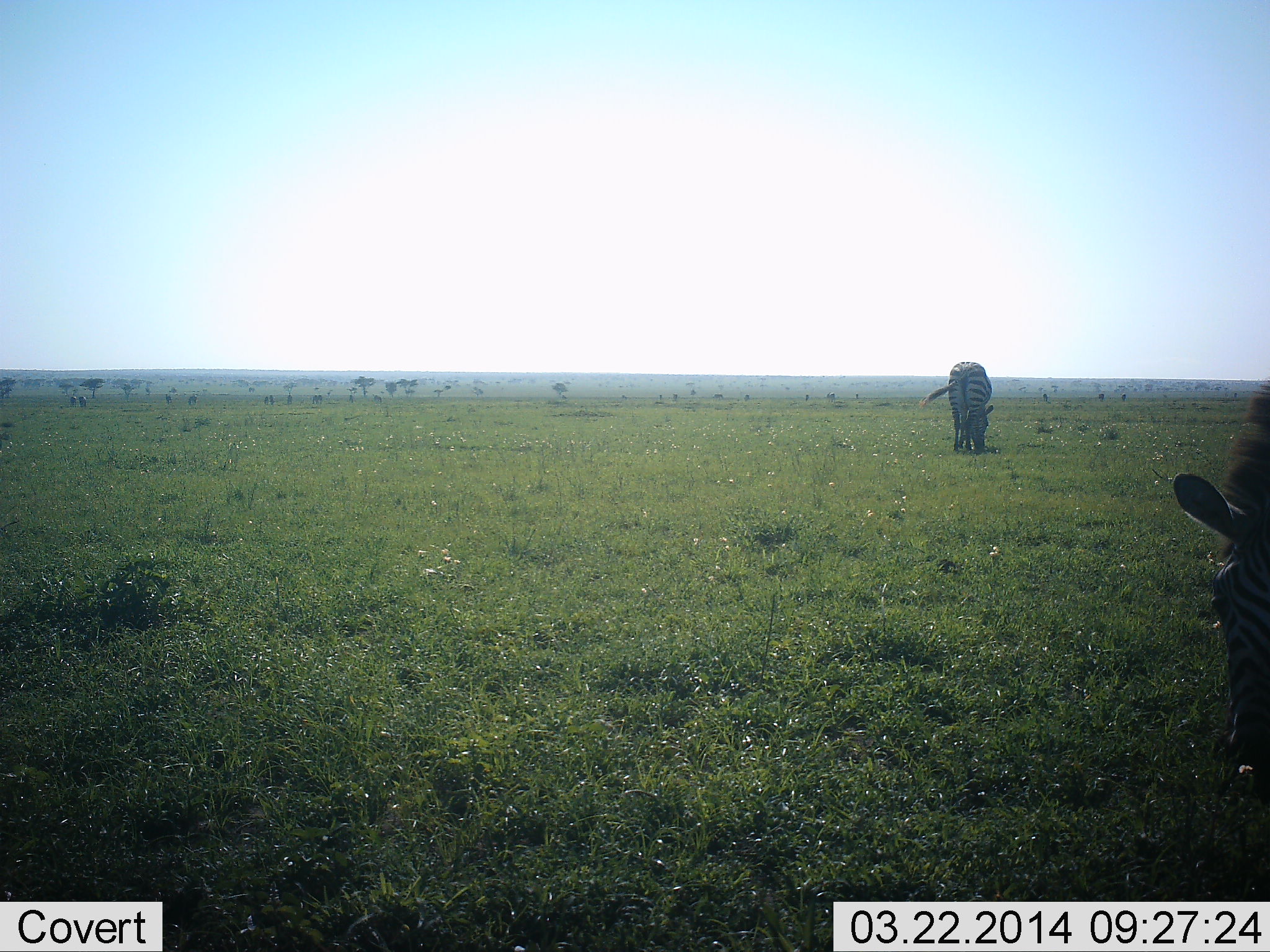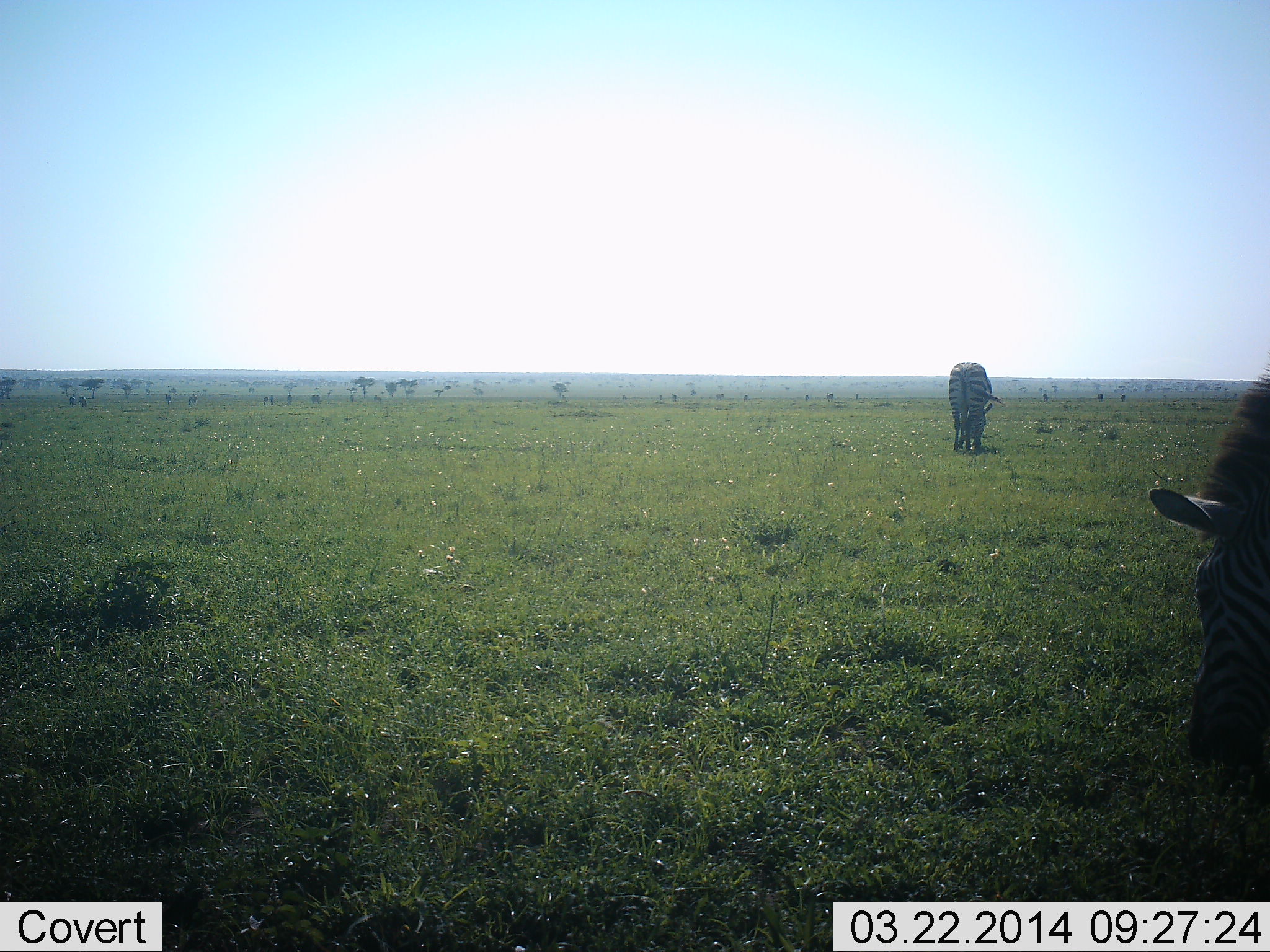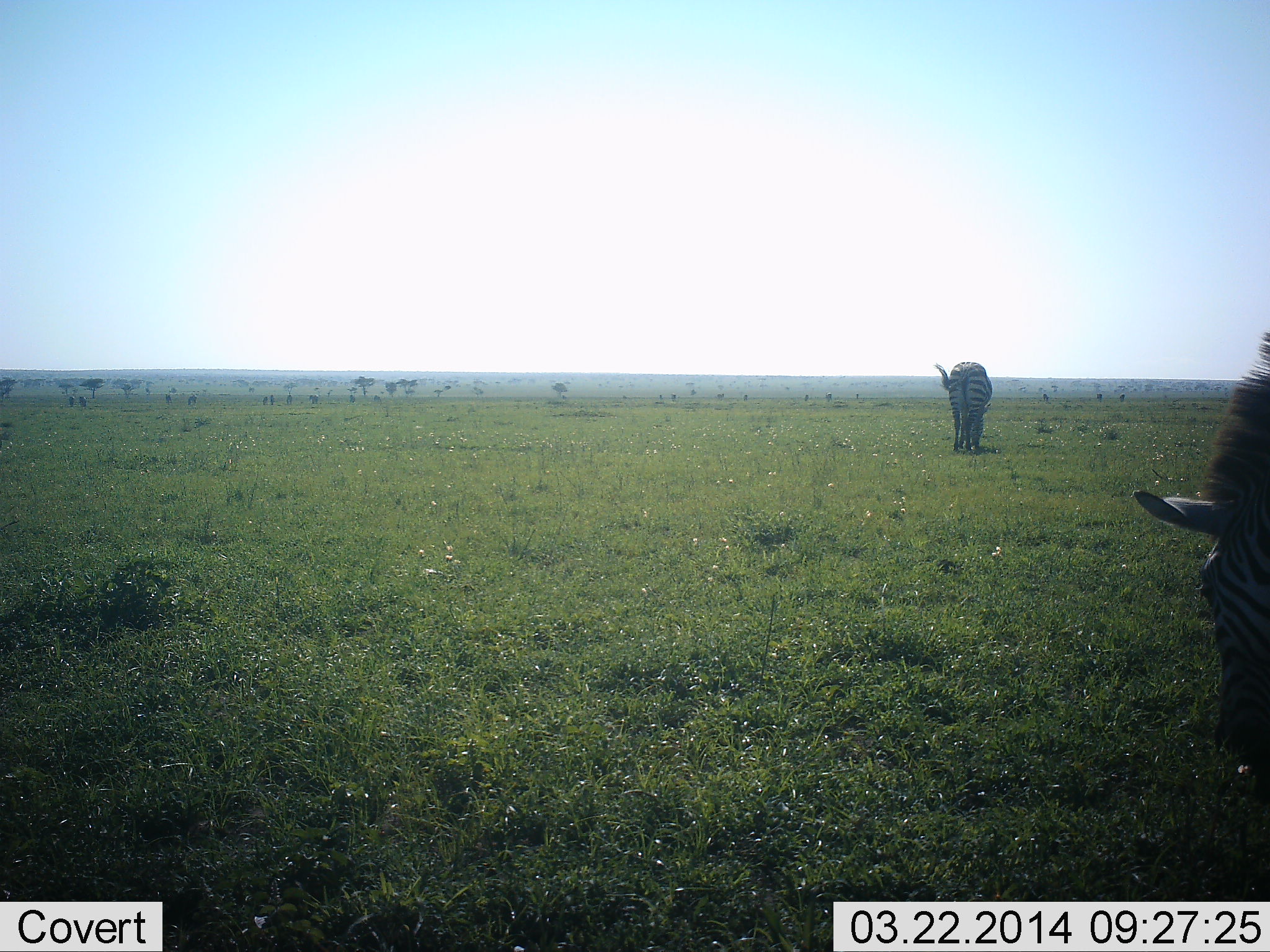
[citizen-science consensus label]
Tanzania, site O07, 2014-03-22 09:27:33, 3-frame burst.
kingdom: Animalia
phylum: Chordata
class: Mammalia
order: Perissodactyla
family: Equidae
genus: Equus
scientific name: Equus quagga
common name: plains zebra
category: zebra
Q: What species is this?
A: Zebra (plains zebra) (Equus quagga).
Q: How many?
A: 2.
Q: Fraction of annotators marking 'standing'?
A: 15%.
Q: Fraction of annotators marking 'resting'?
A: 1%.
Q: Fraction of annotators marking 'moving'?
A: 4%.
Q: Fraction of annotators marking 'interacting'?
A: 0%.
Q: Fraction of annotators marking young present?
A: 0%.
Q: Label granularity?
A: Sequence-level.